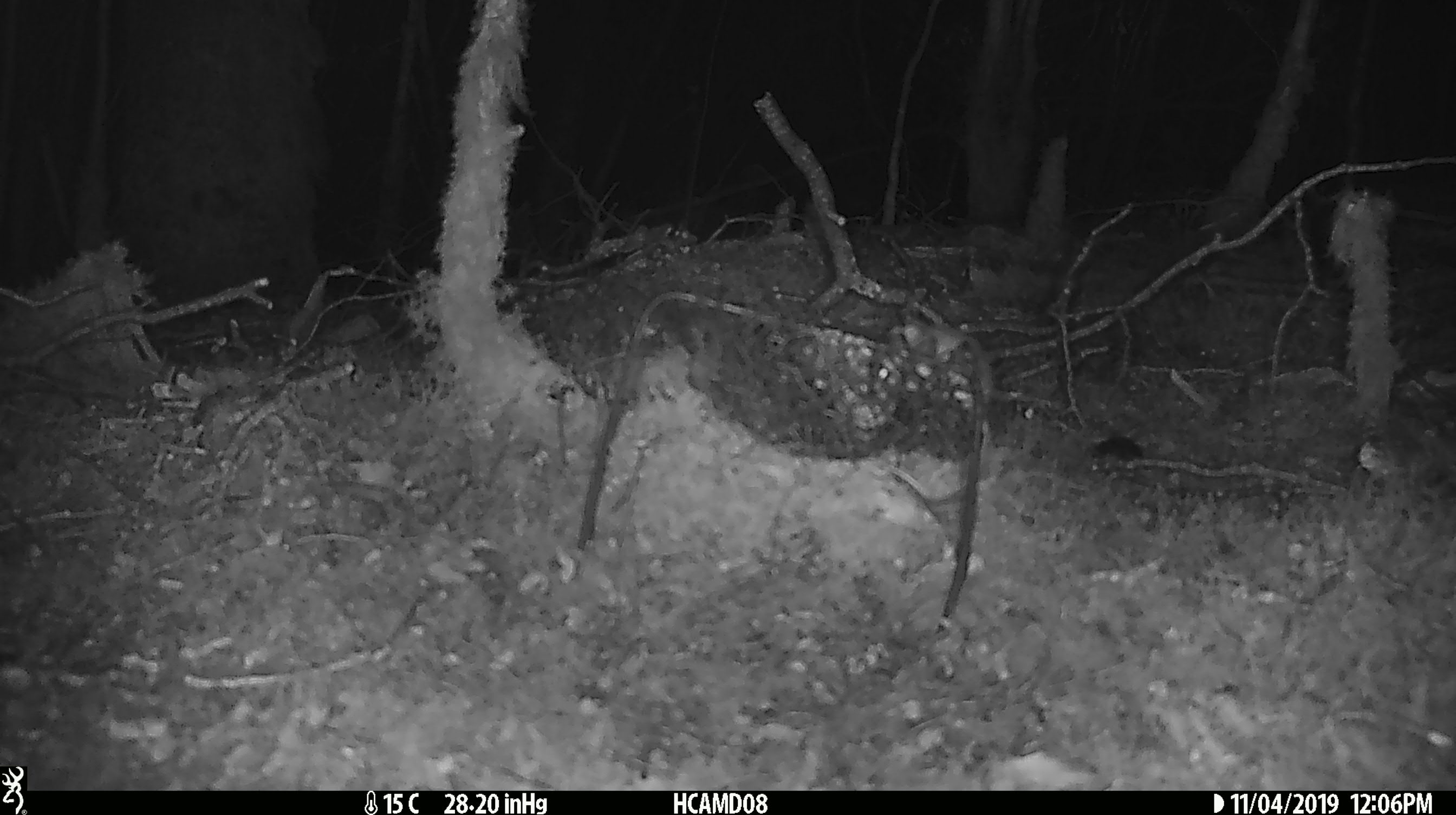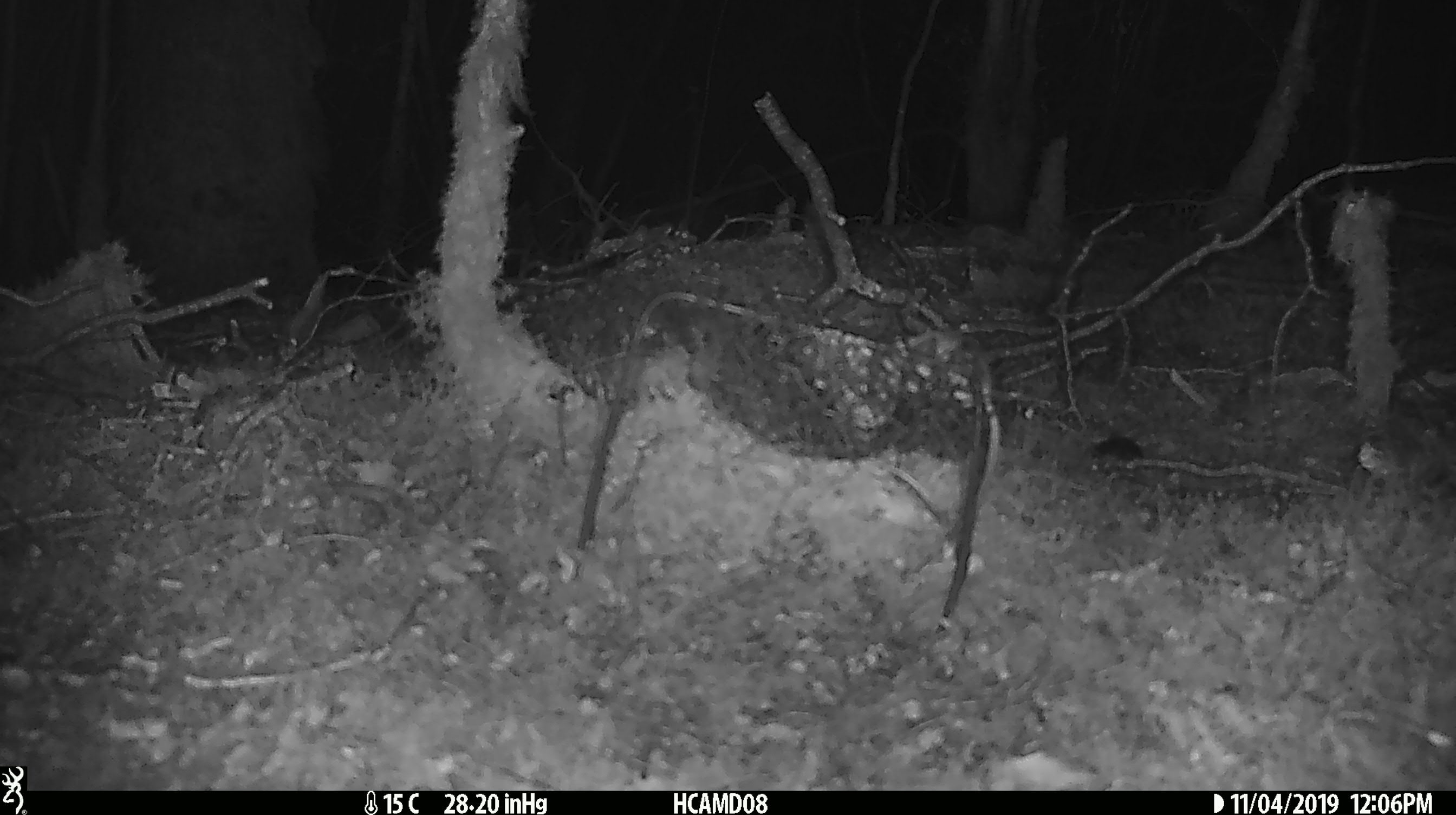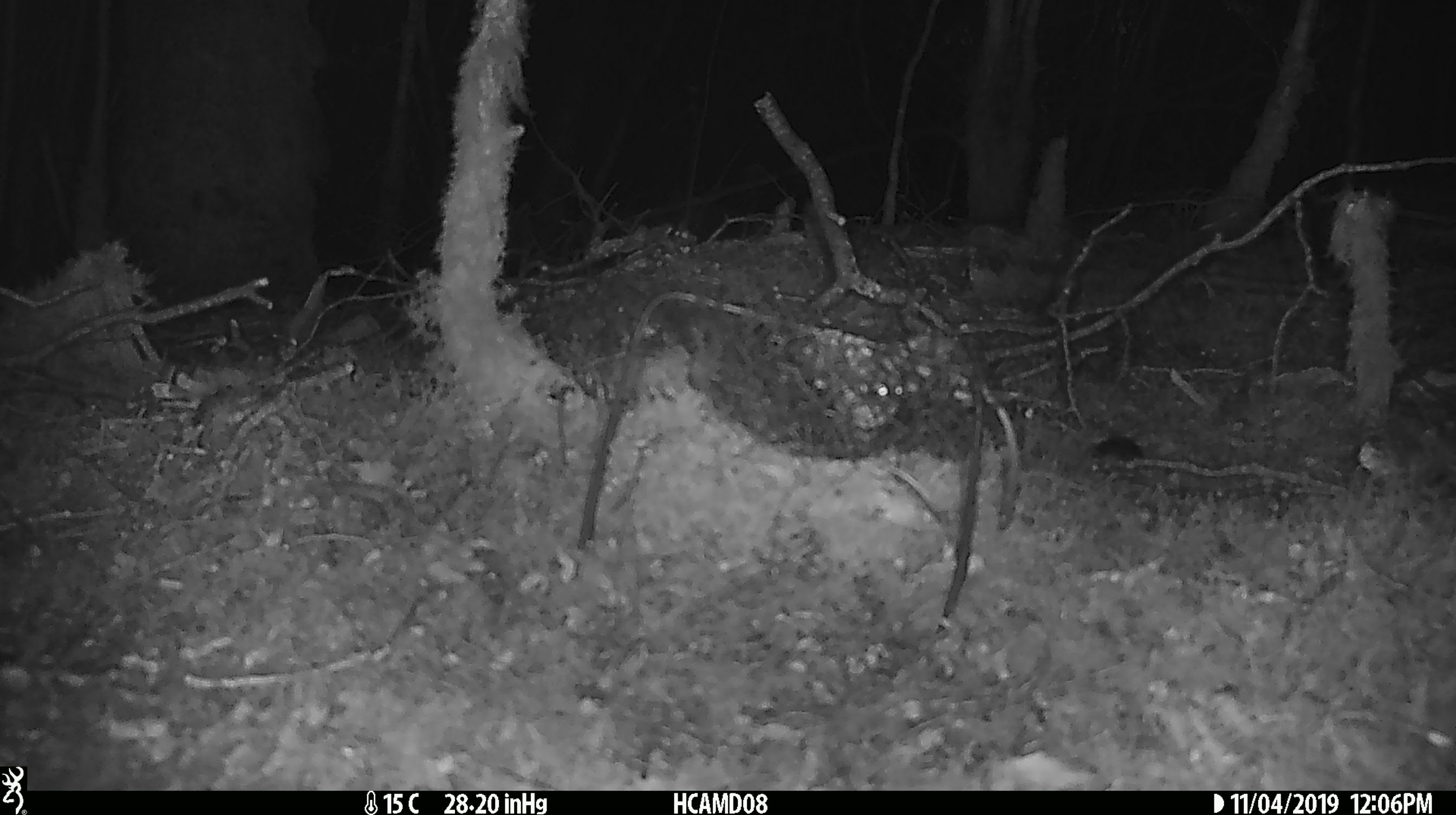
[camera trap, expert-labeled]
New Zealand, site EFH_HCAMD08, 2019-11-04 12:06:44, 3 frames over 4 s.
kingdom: Animalia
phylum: Chordata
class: Mammalia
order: Rodentia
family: Muridae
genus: Mus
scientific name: Mus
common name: mouse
Mouse (Mus).